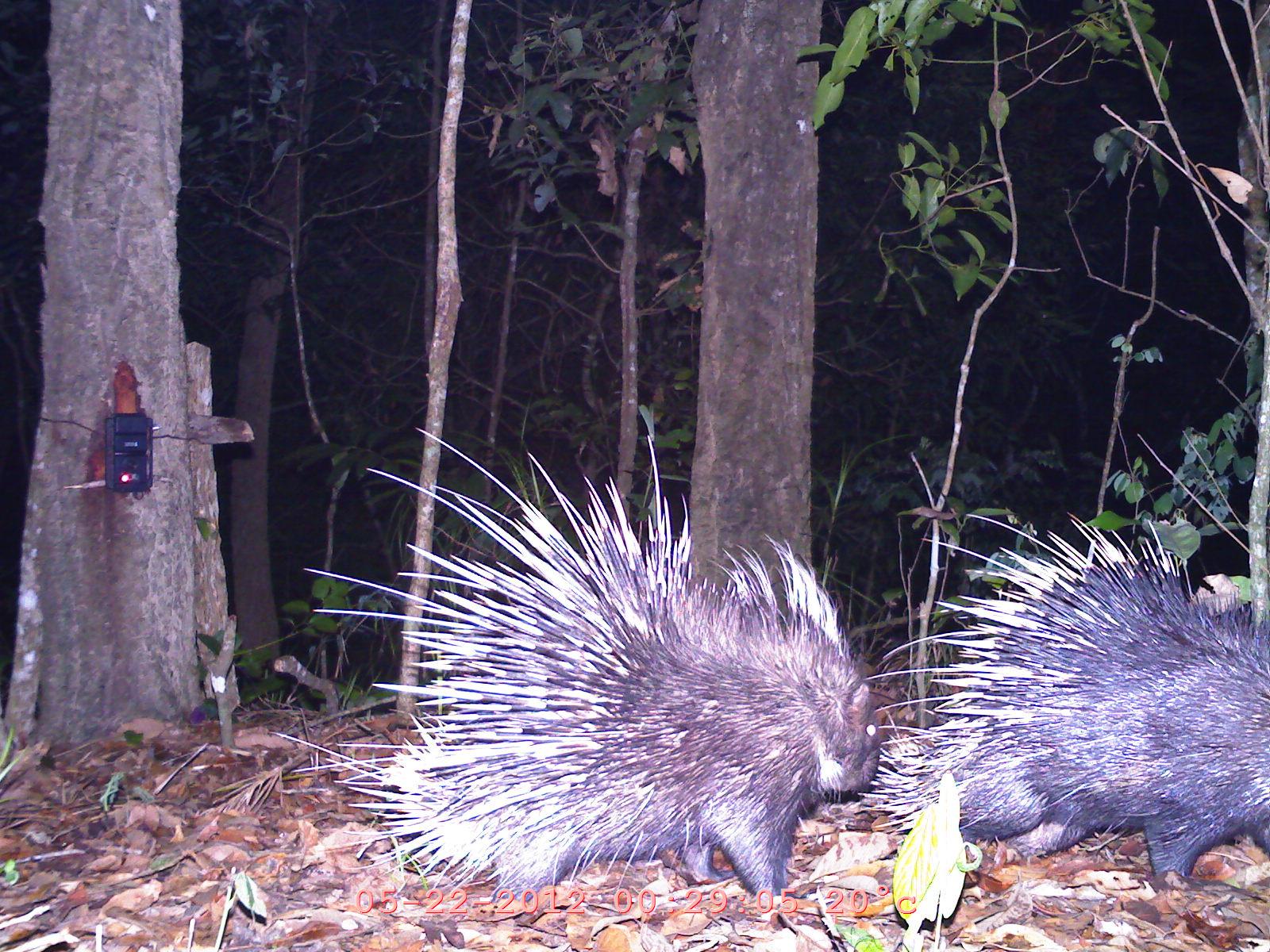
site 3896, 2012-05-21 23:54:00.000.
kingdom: Animalia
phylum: Chordata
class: Mammalia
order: Rodentia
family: Hystricidae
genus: Hystrix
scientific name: Hystrix brachyura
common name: east asian porcupine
Hystrix brachyura (east asian porcupine), count 2.